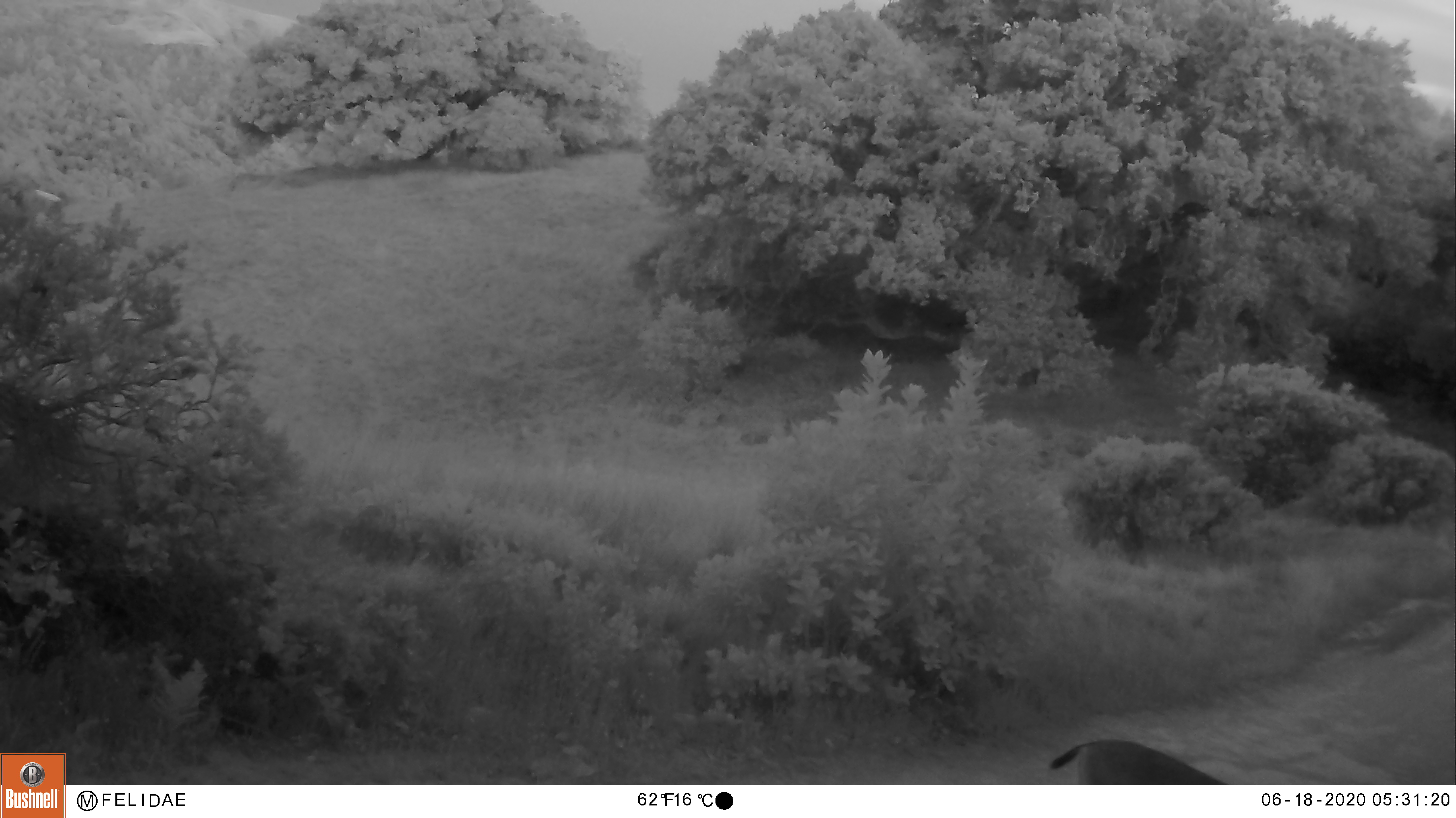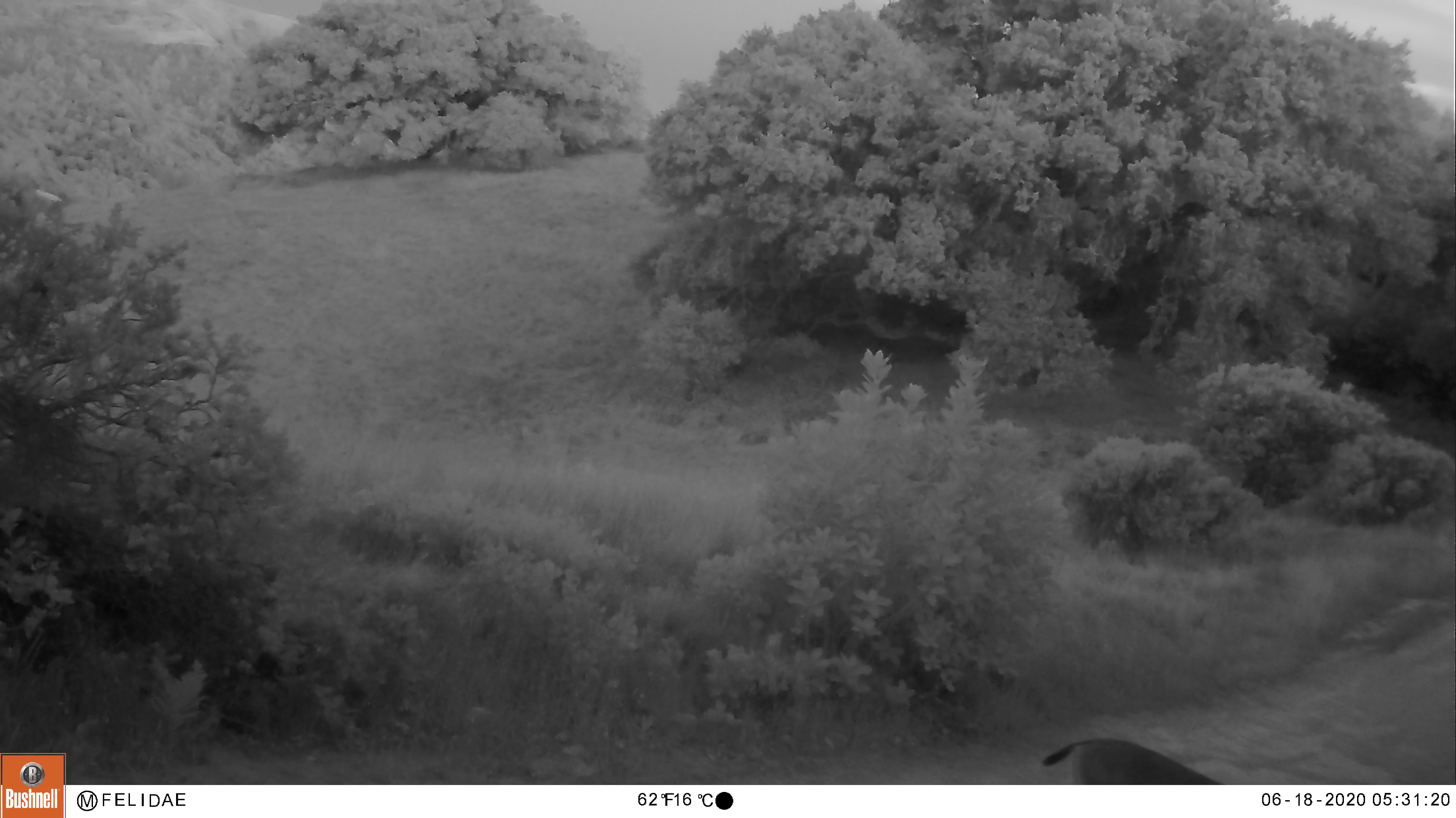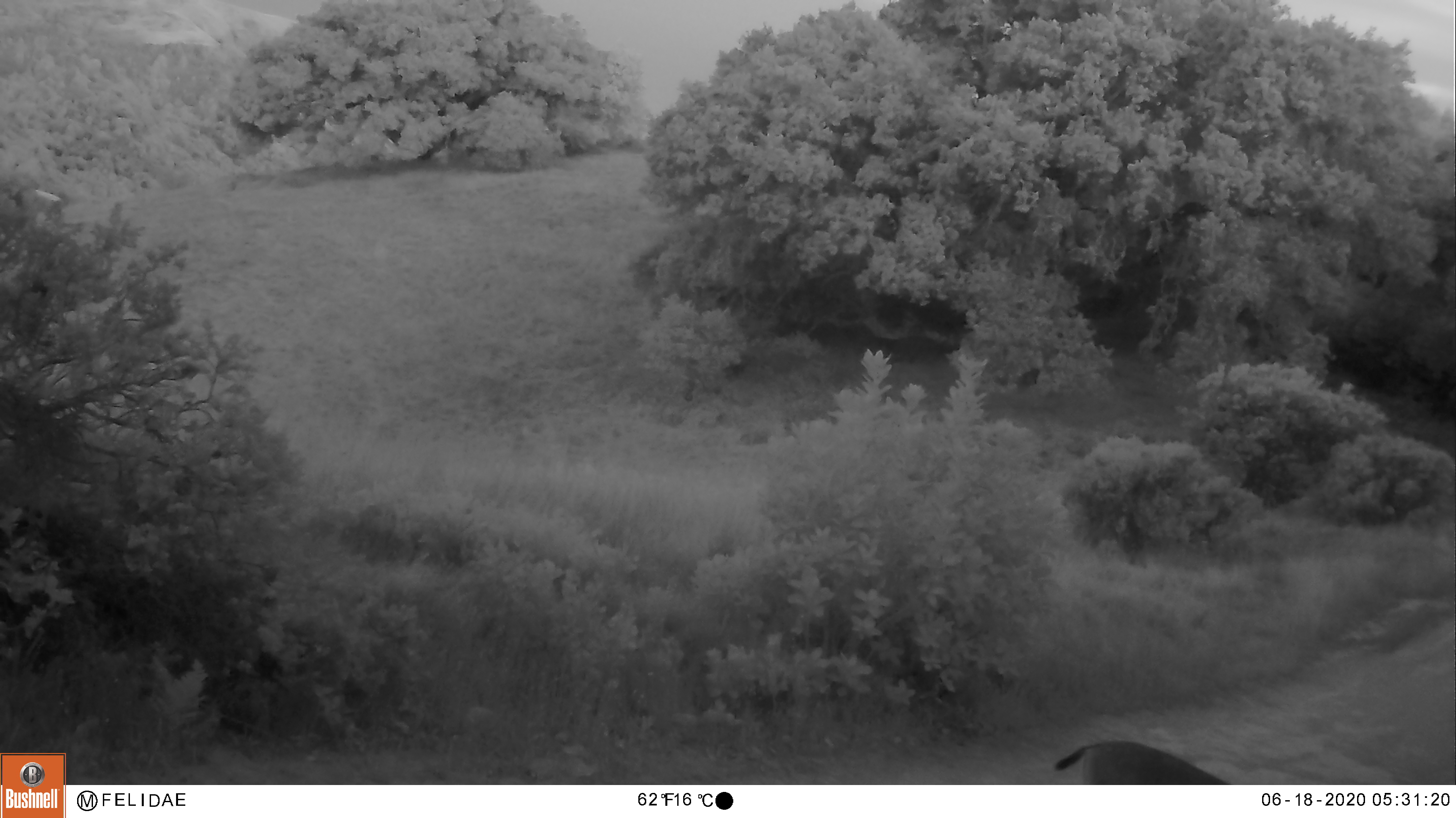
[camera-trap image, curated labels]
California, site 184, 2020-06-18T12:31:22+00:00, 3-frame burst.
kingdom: Animalia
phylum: Chordata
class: Mammalia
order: Artiodactyla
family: Cervidae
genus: Odocoileus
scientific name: Odocoileus hemionus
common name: mule deer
Mule deer (Odocoileus hemionus).